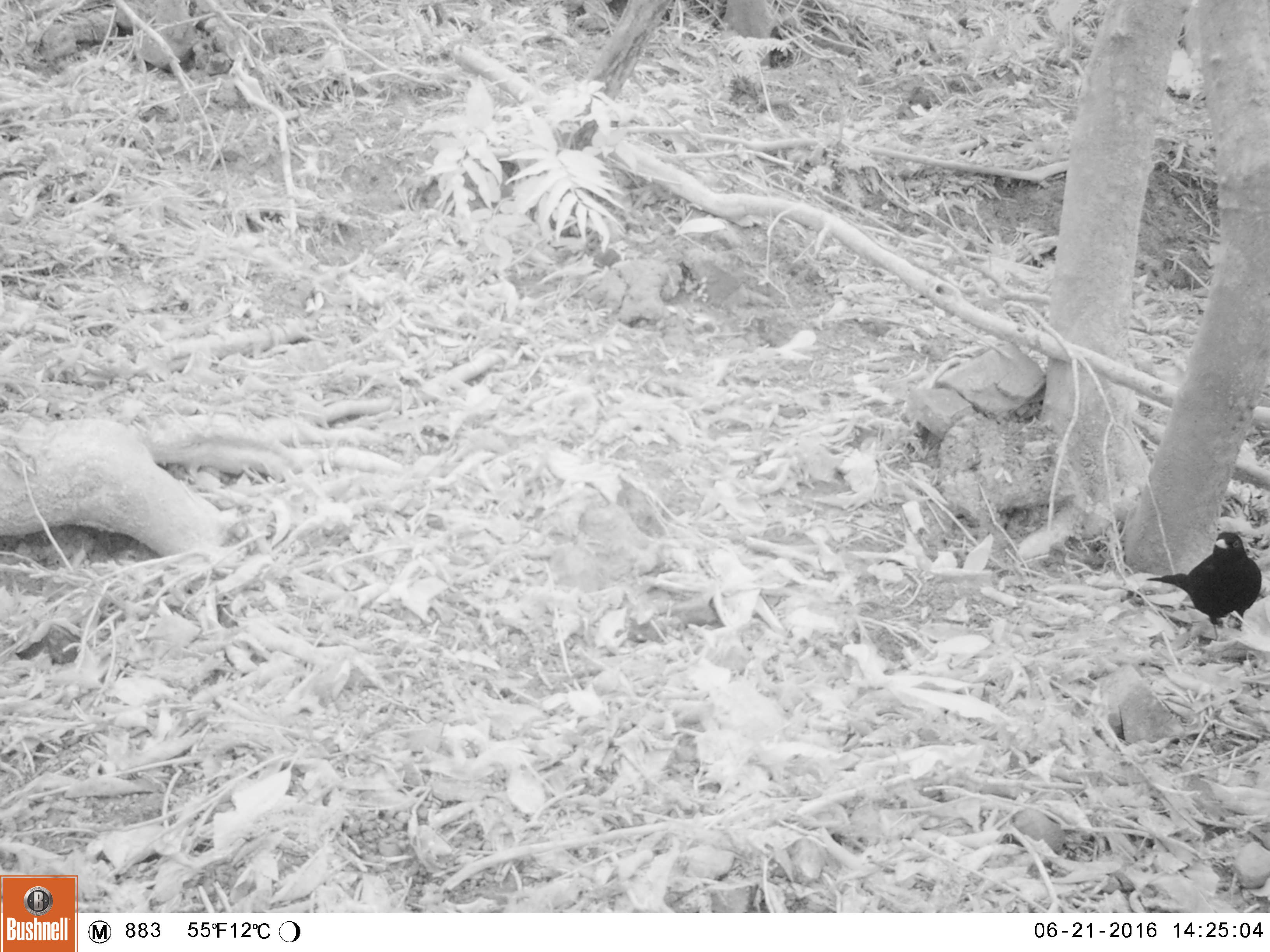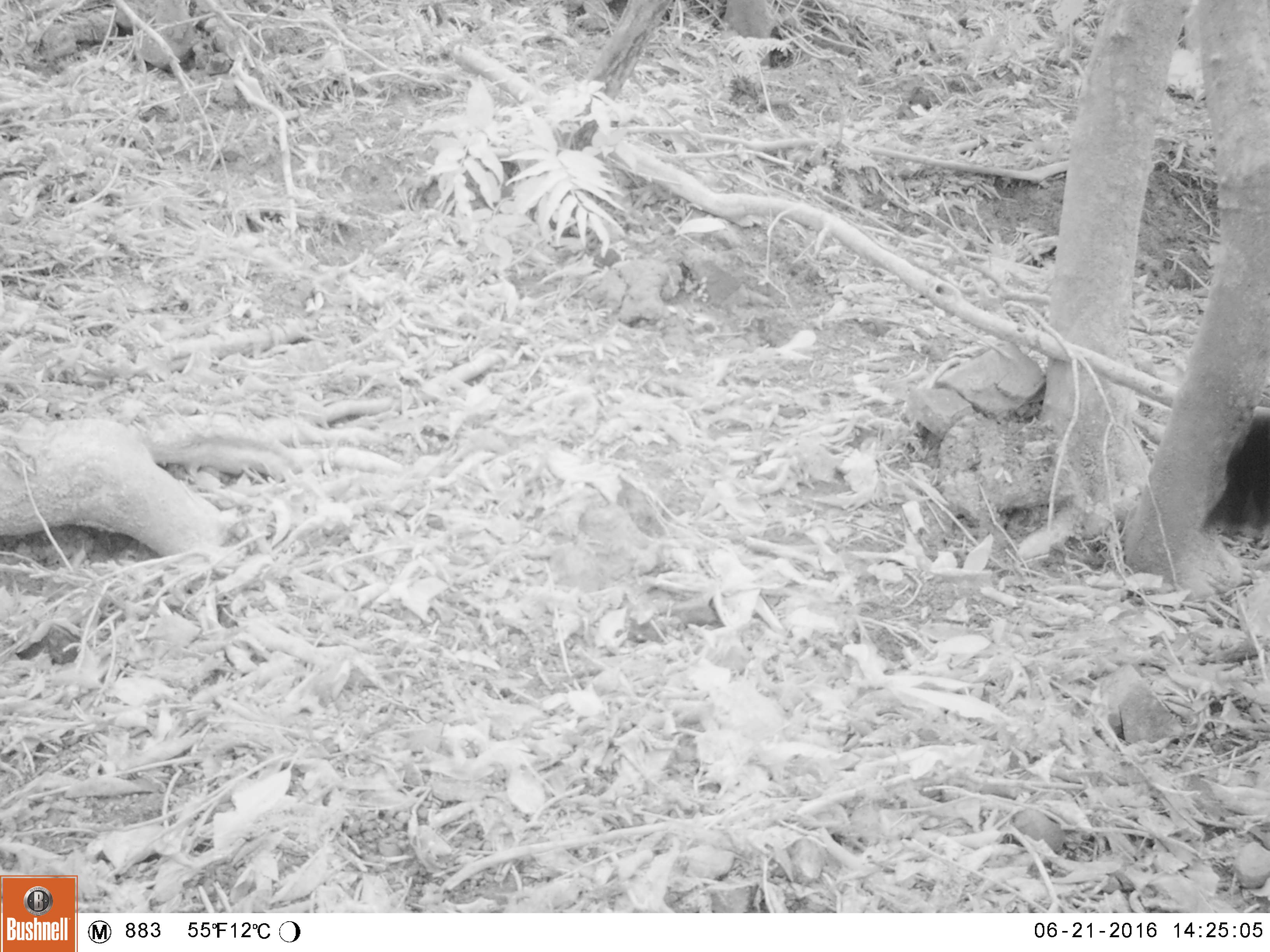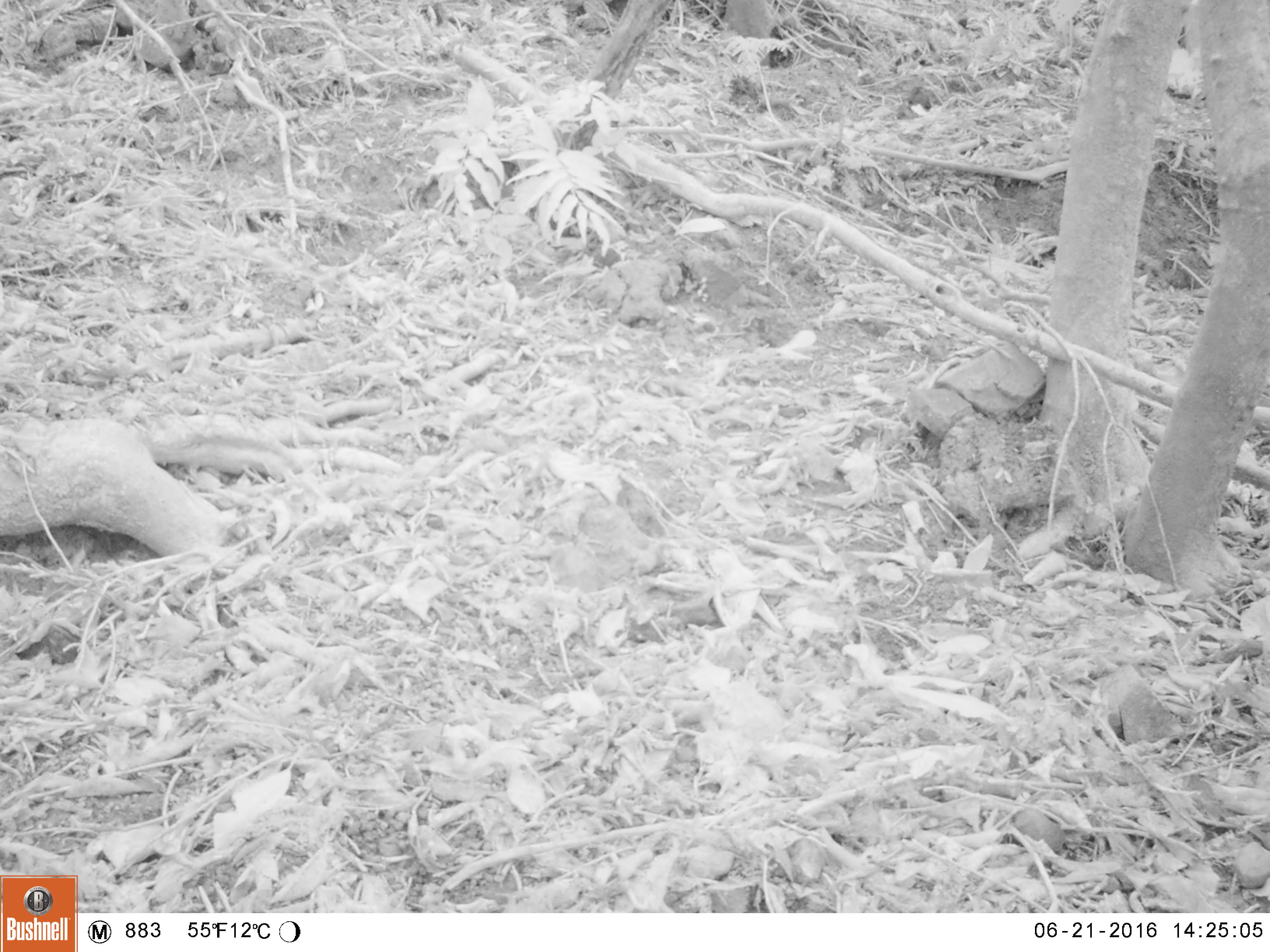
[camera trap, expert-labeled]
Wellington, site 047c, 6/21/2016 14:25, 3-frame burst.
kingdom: Animalia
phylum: Chordata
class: Aves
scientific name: Aves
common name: bird